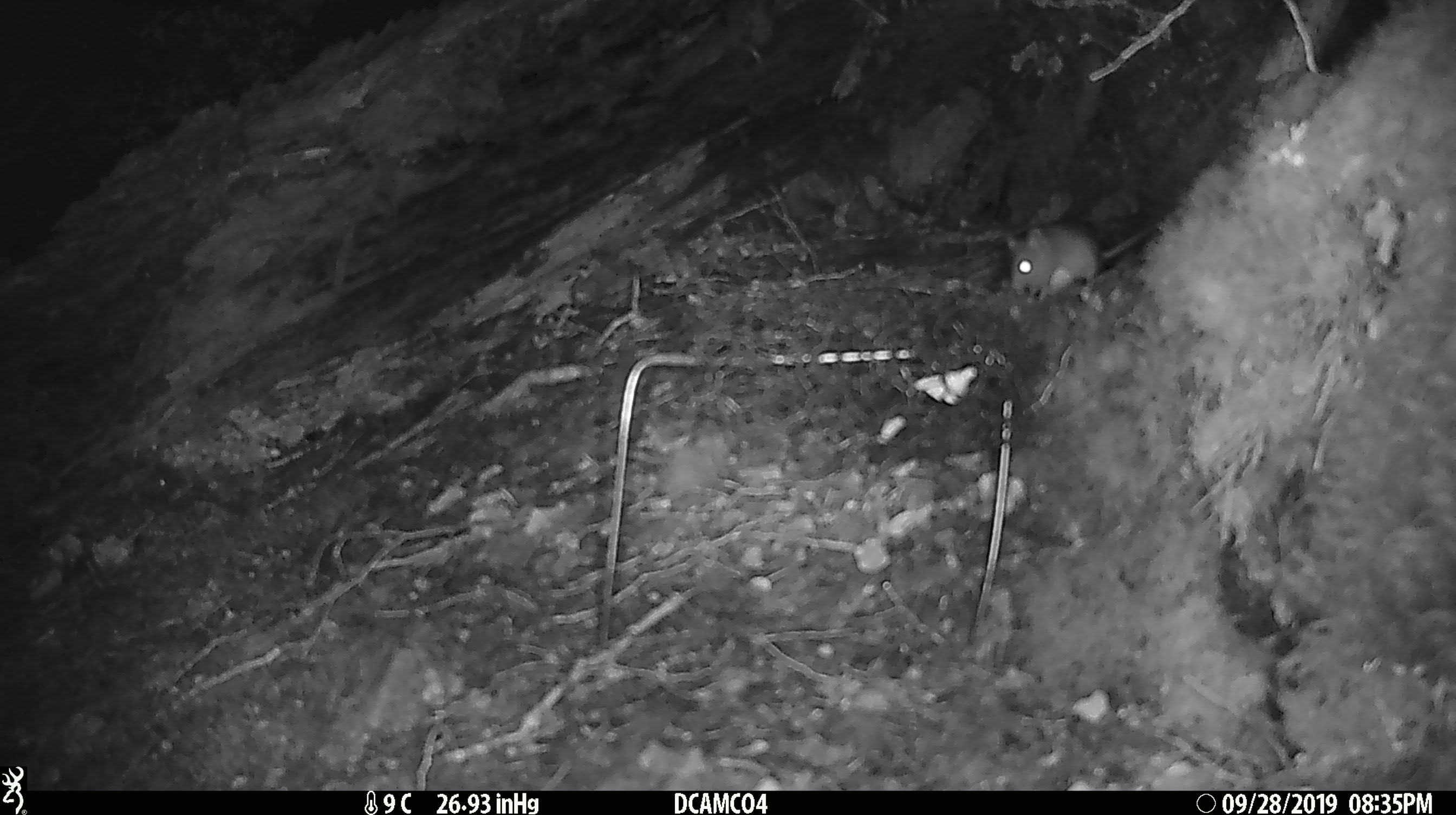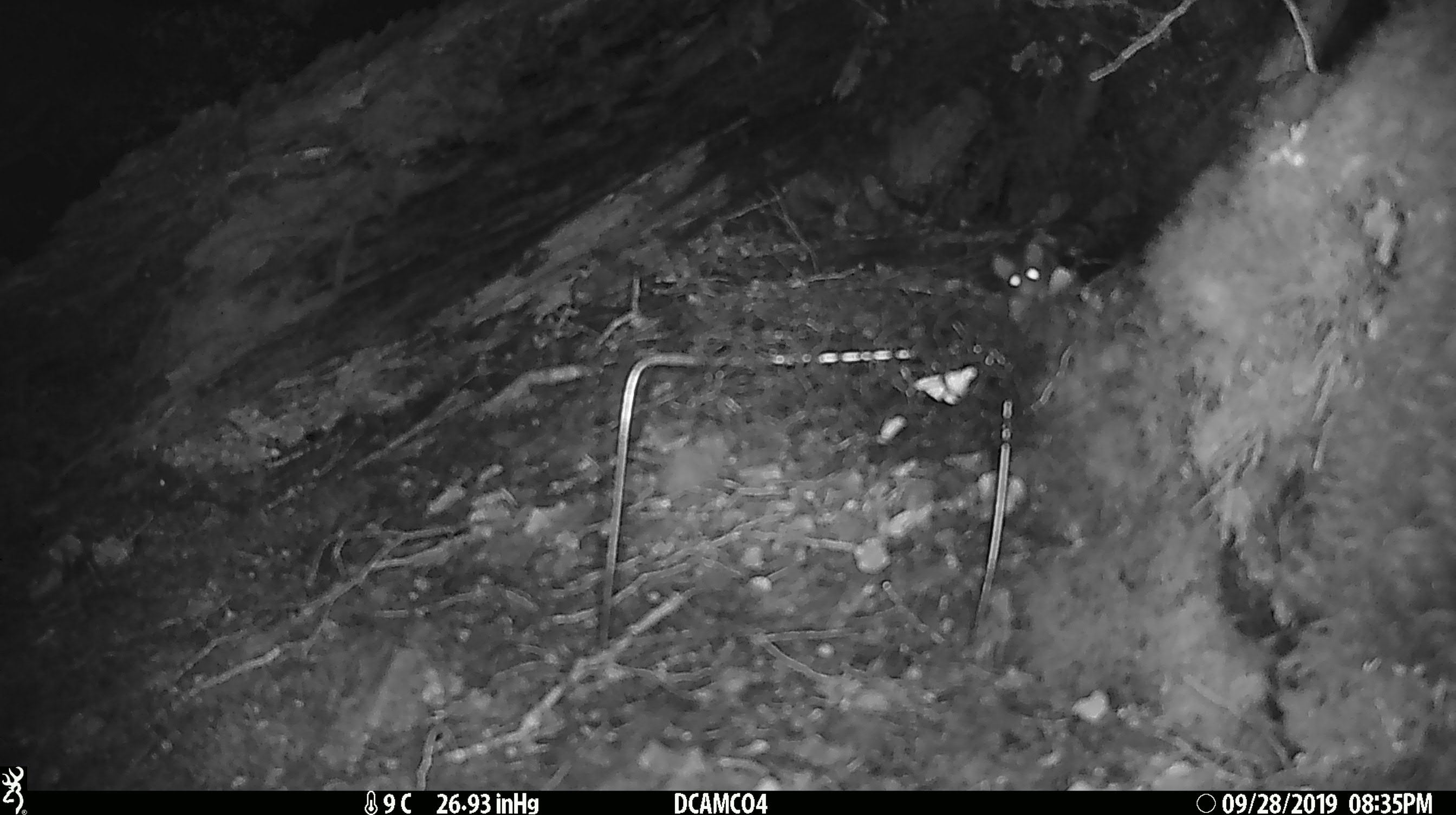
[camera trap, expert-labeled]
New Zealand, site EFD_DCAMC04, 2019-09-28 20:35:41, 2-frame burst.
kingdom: Animalia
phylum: Chordata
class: Mammalia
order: Rodentia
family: Muridae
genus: Mus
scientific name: Mus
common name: mouse